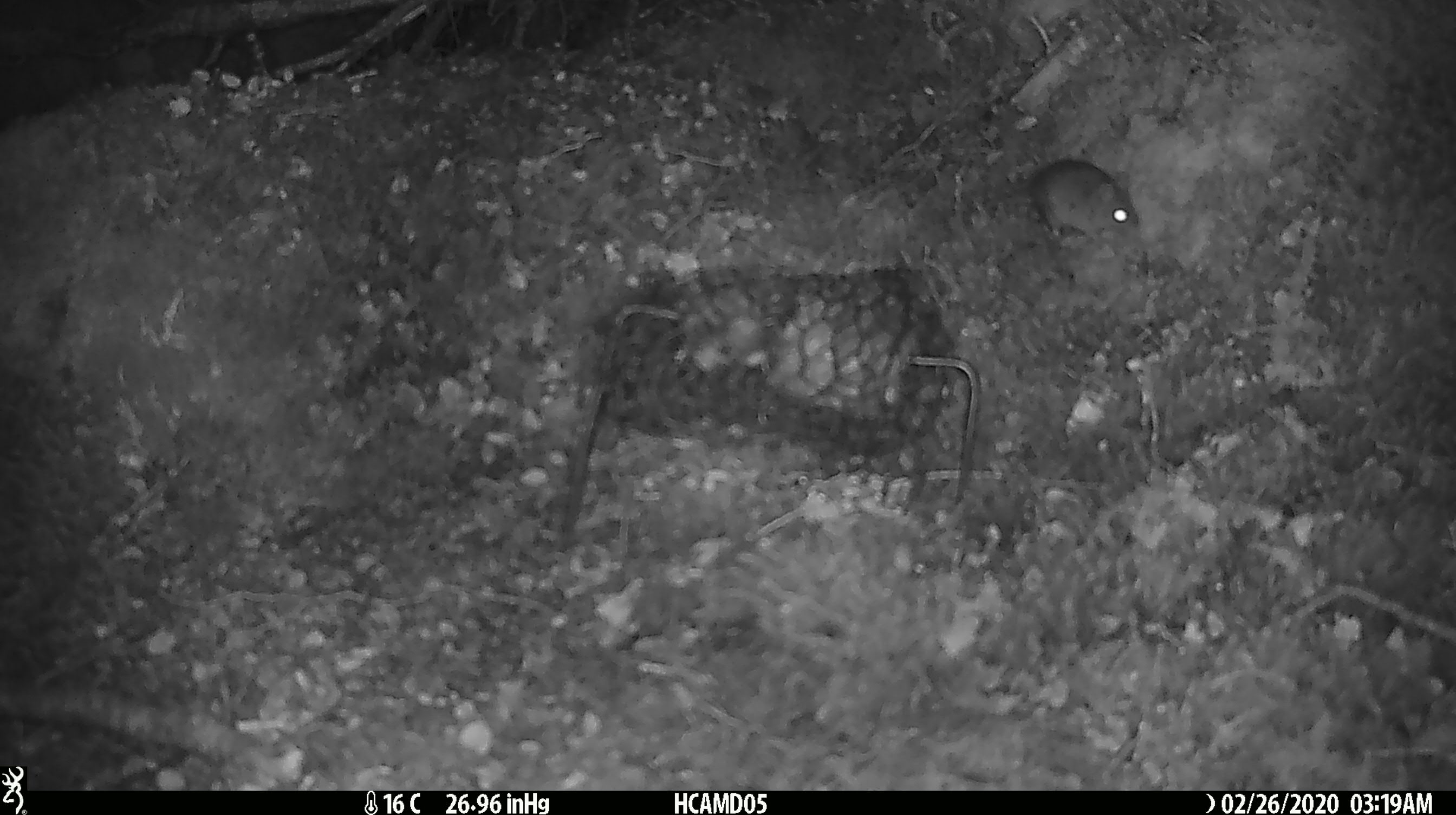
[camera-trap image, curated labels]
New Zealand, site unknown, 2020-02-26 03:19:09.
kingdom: Animalia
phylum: Chordata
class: Mammalia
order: Rodentia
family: Muridae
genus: Mus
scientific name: Mus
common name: mouse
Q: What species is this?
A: Mouse (Mus).